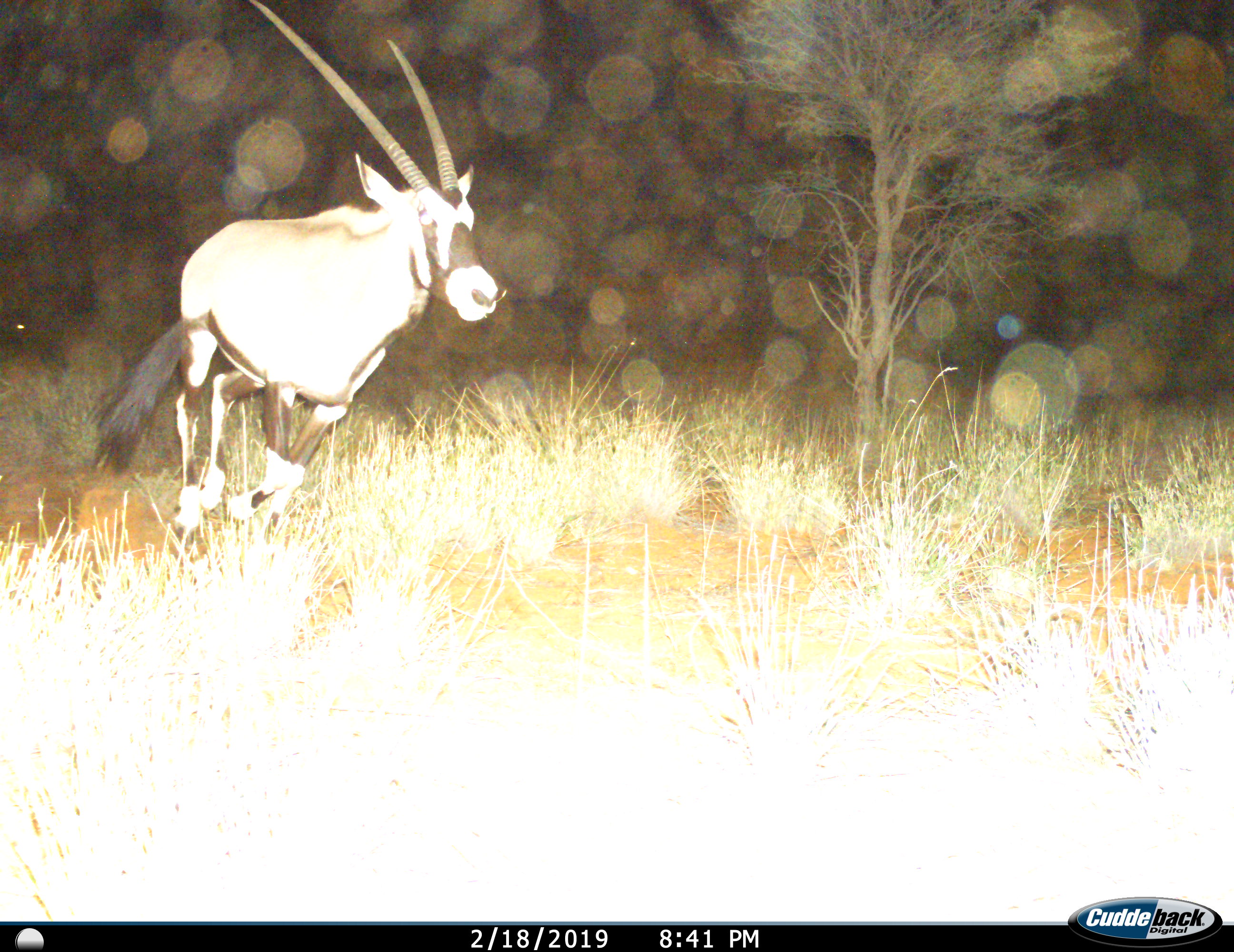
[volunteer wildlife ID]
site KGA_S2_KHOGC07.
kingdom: Animalia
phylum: Chordata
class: Mammalia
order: Artiodactyla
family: Bovidae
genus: Oryx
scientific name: Oryx gazella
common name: gemsbok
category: oryx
Oryx (gemsbok) (Oryx gazella), count 1. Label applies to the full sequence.